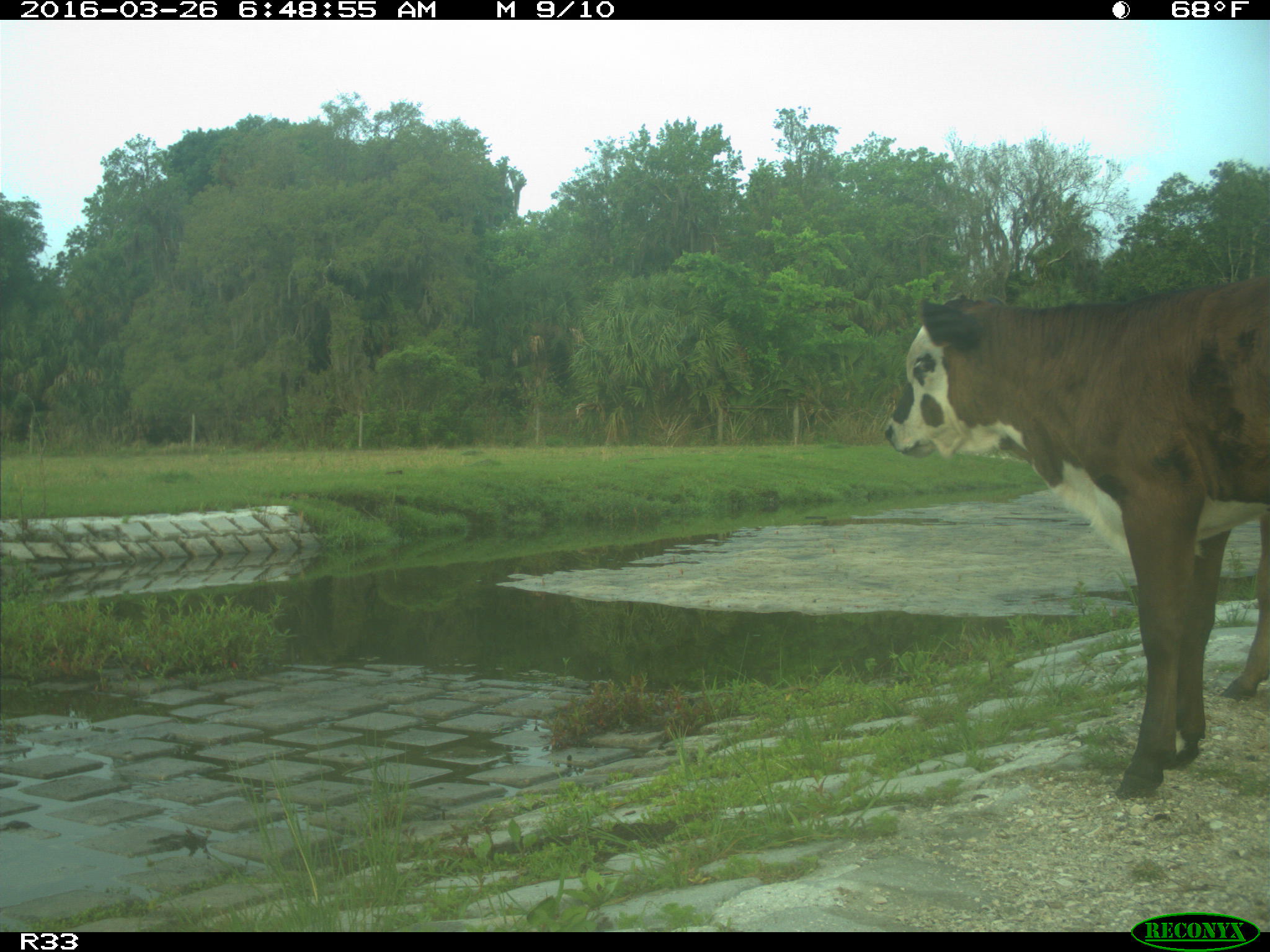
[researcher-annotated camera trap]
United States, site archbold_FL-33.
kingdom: Animalia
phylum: Chordata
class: Mammalia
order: Artiodactyla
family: Bovidae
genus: Bos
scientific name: Bos taurus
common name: domestic cow